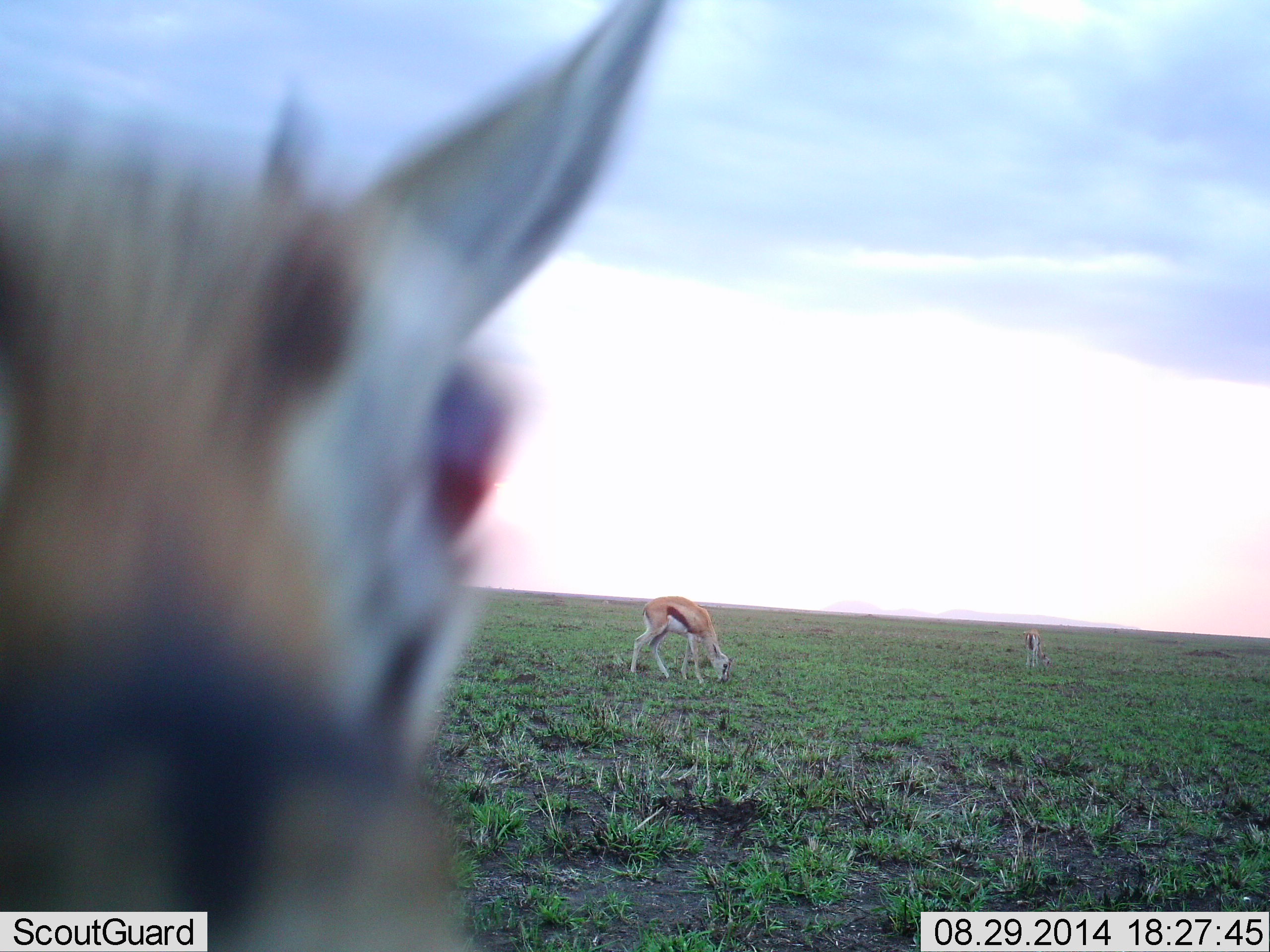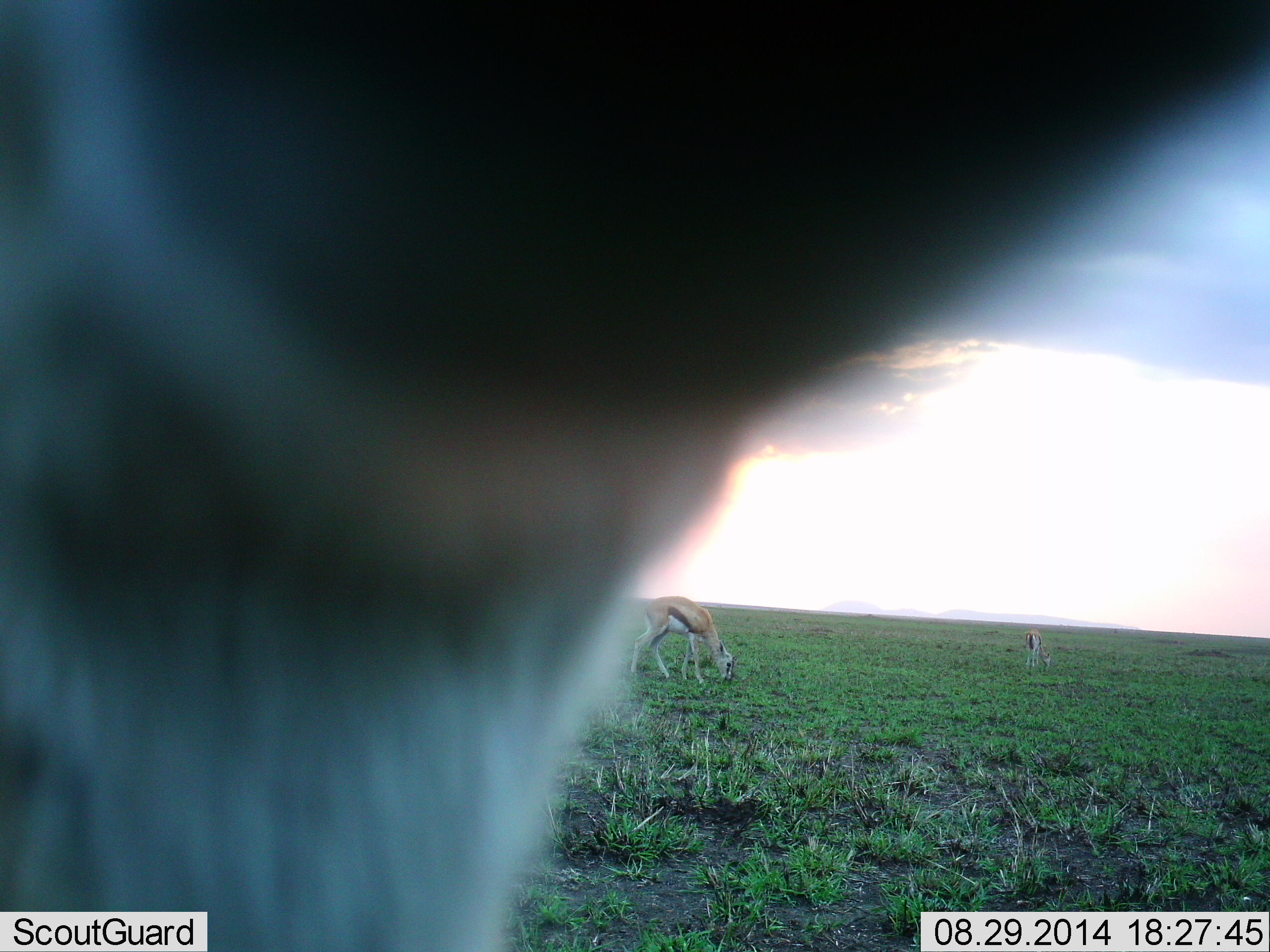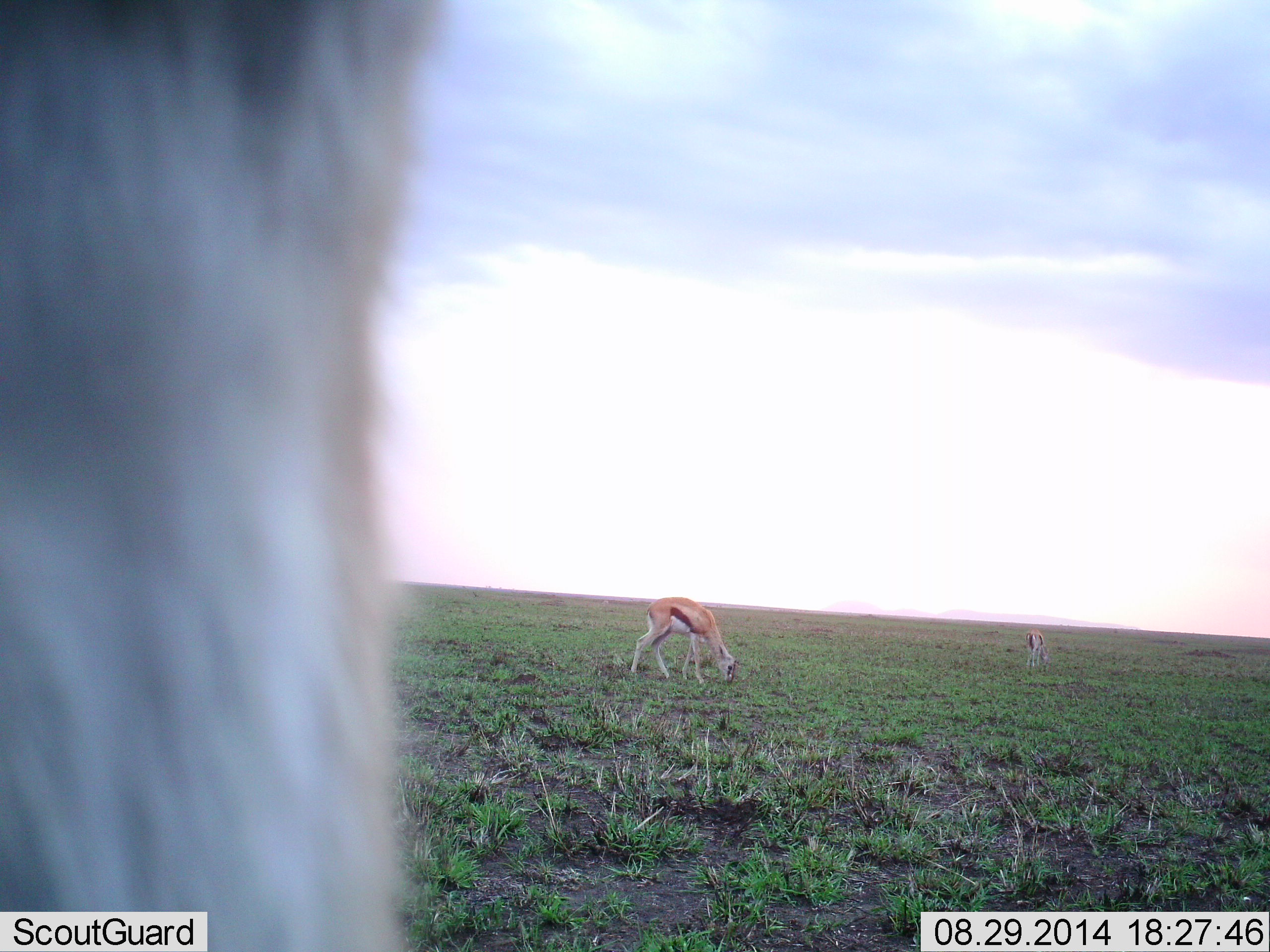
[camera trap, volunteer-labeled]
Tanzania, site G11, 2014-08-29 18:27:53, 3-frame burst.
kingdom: Animalia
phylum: Chordata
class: Mammalia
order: Artiodactyla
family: Bovidae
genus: Eudorcas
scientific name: Eudorcas thomsonii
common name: thomson's gazelle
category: gazellethomsons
Gazellethomsons (thomson's gazelle) (Eudorcas thomsonii), count 3. Behavior (volunteer vote fractions): standing 60%, resting 0%, moving 30%, interacting 20%. Young present (vote fraction): 0%. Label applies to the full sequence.